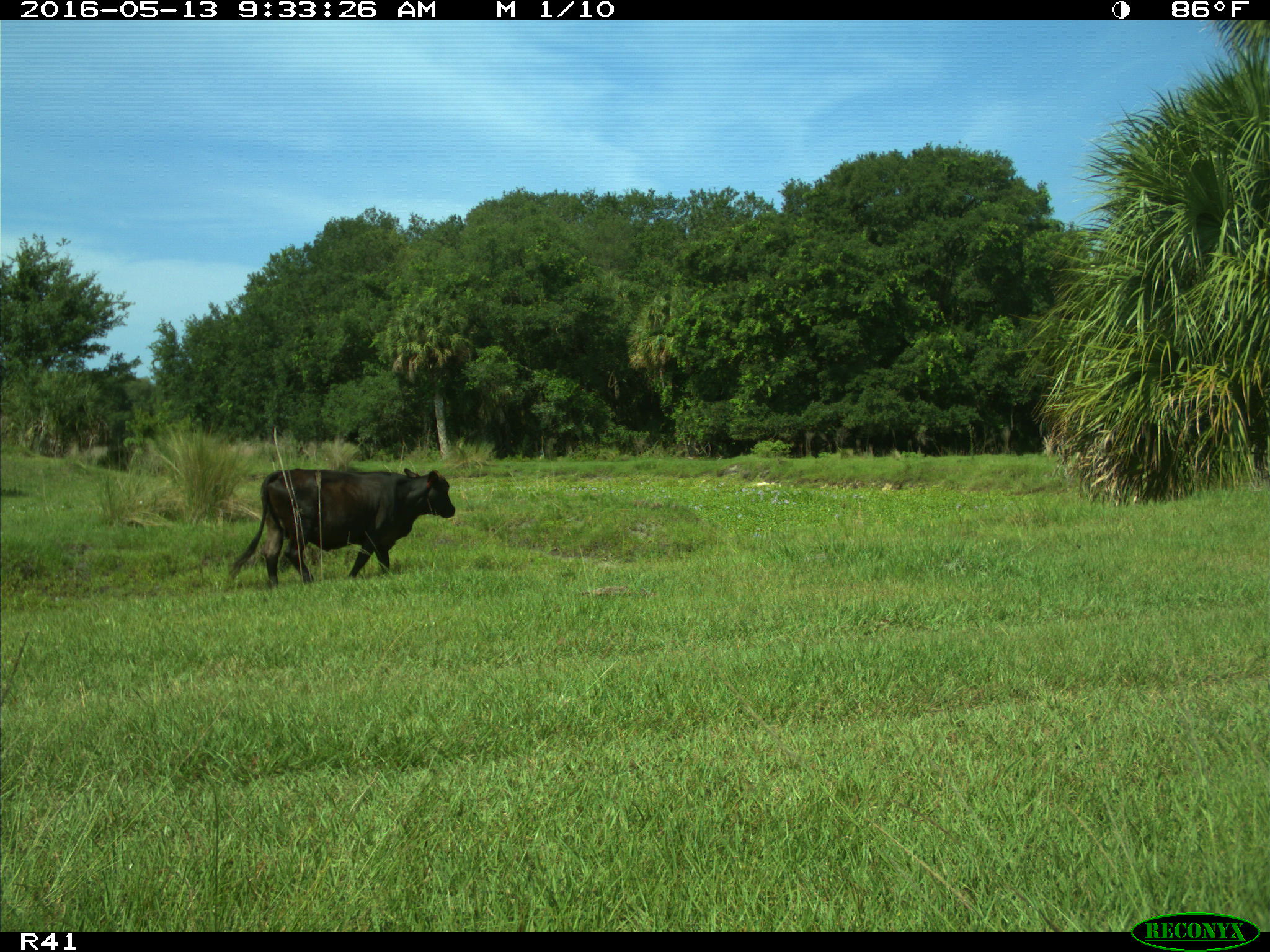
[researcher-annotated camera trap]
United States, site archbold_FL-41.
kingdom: Animalia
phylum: Chordata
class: Mammalia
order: Artiodactyla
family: Bovidae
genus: Bos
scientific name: Bos taurus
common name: domestic cow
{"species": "Bos taurus (domestic cow)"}